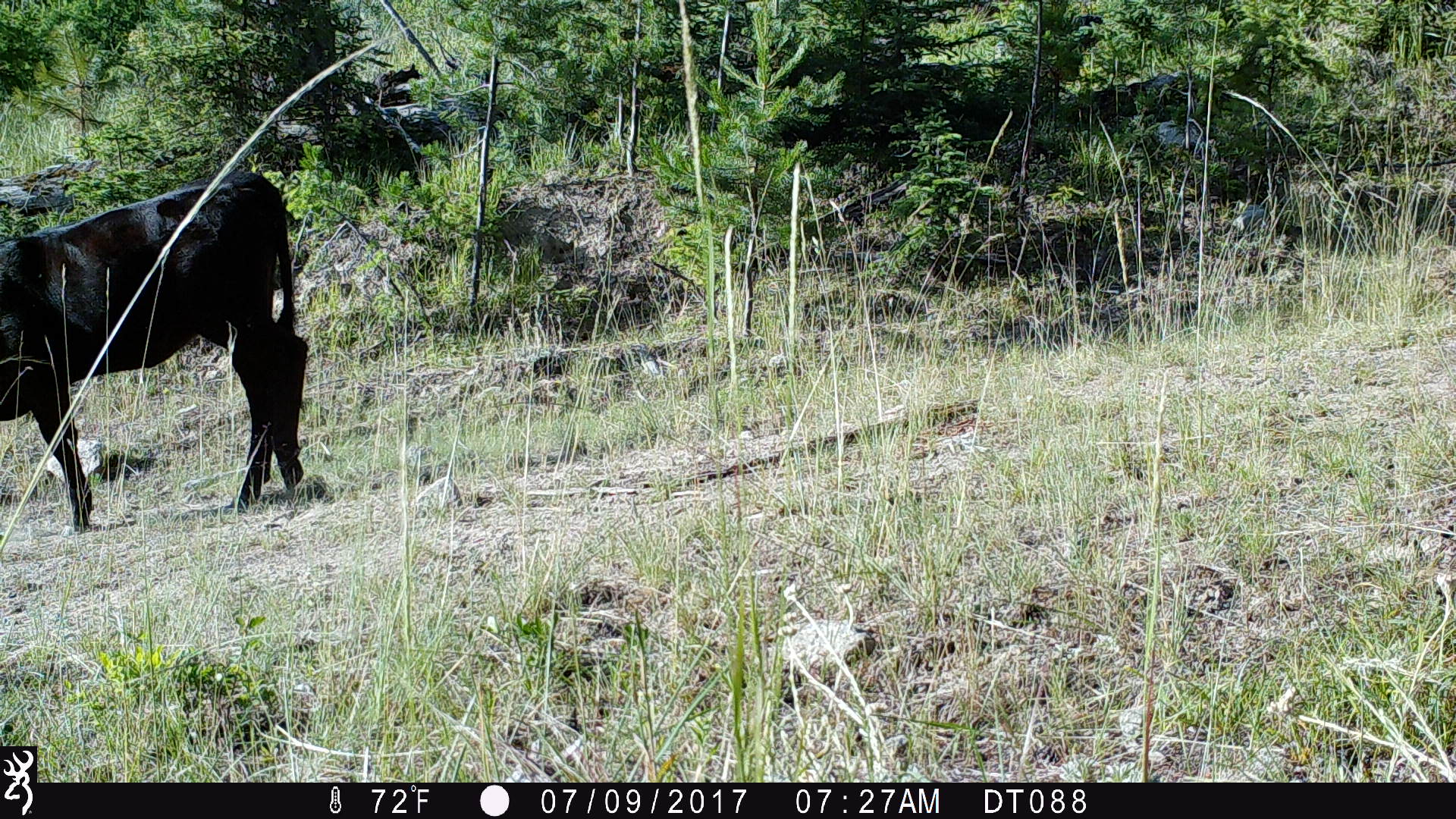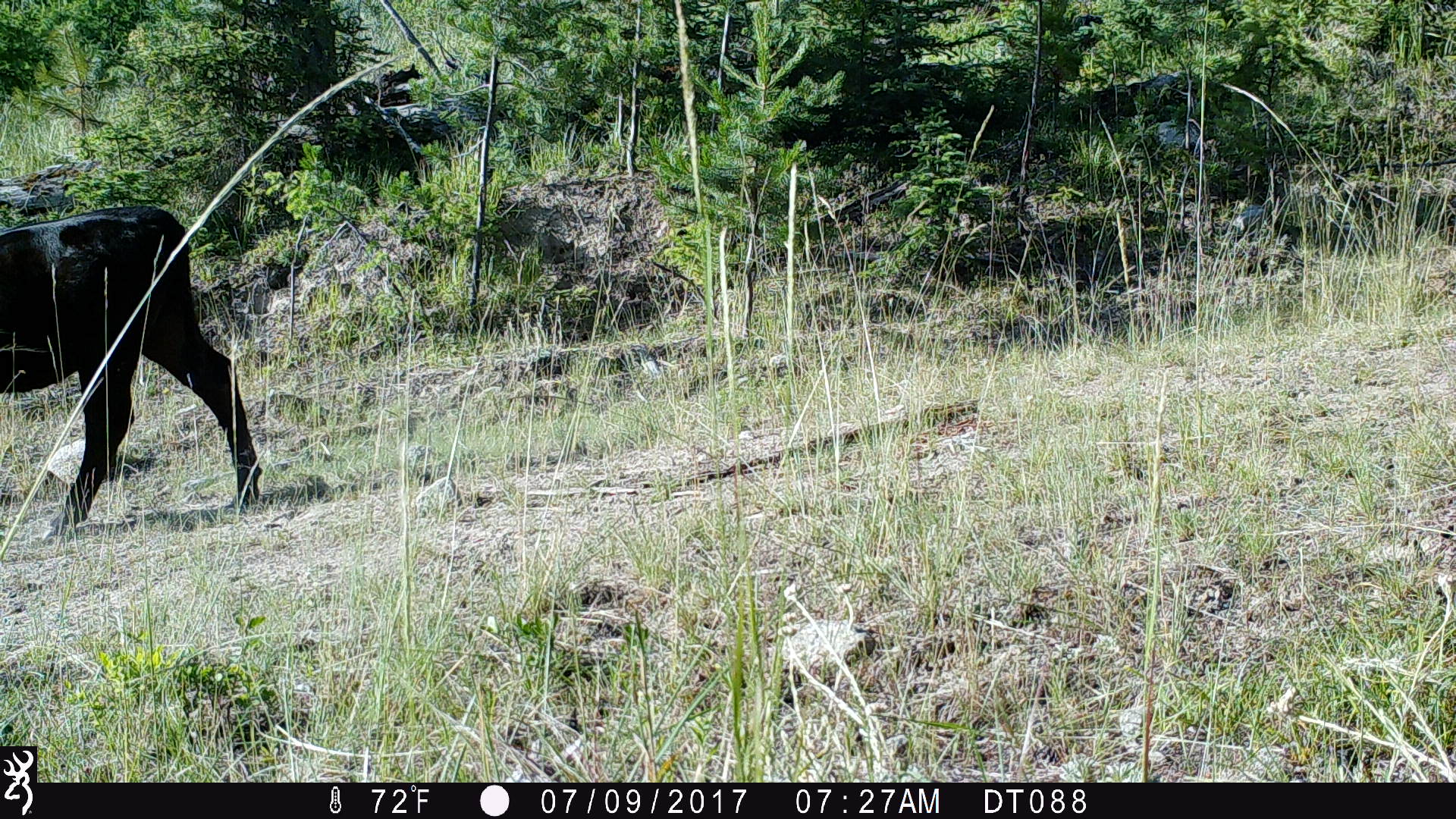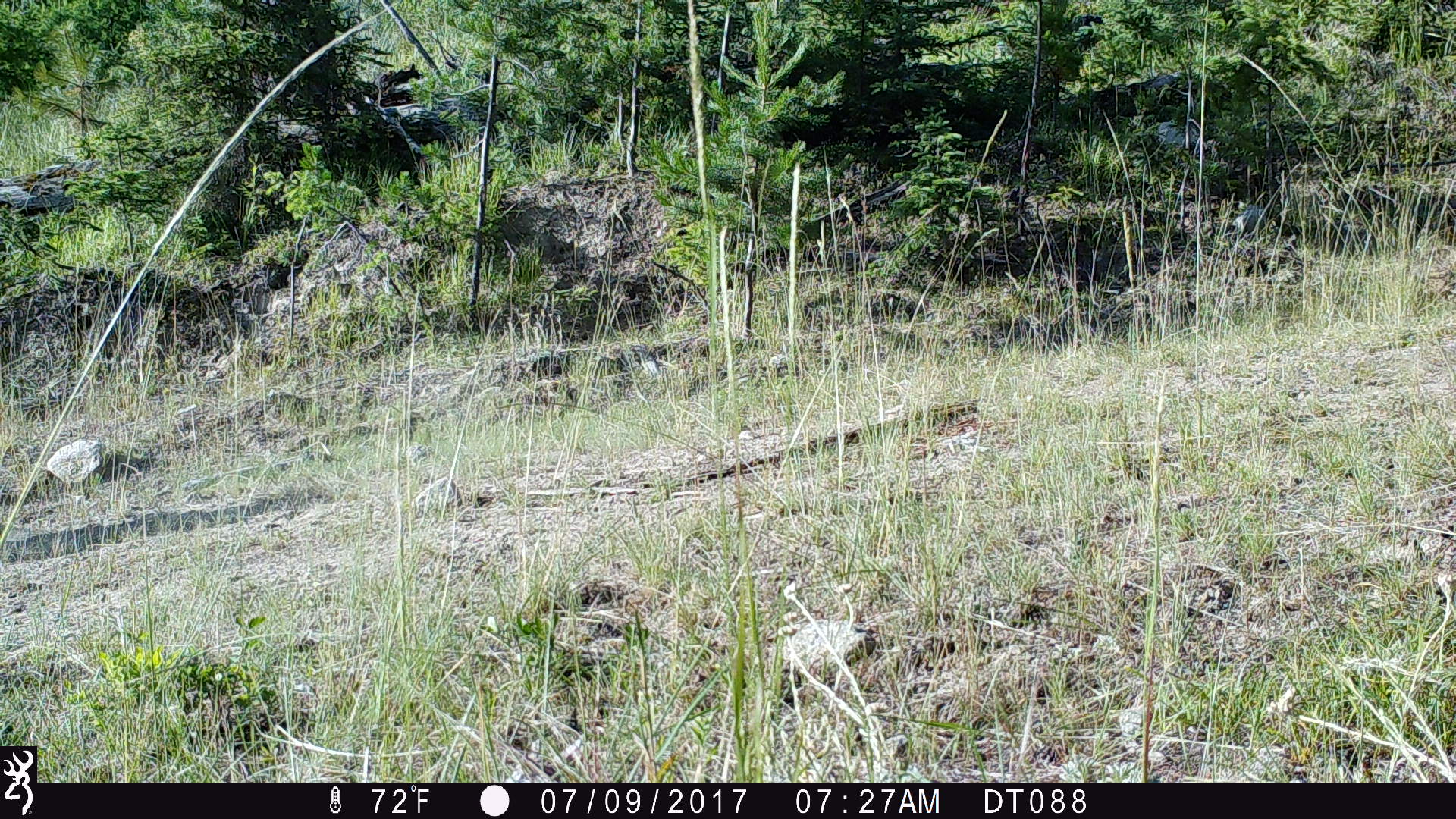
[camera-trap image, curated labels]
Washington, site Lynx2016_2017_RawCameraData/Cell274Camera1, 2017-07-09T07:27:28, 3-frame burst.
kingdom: Animalia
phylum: Chordata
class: Mammalia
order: Artiodactyla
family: Bovidae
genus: Bos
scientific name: Bos taurus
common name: domestic cattle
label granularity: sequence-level